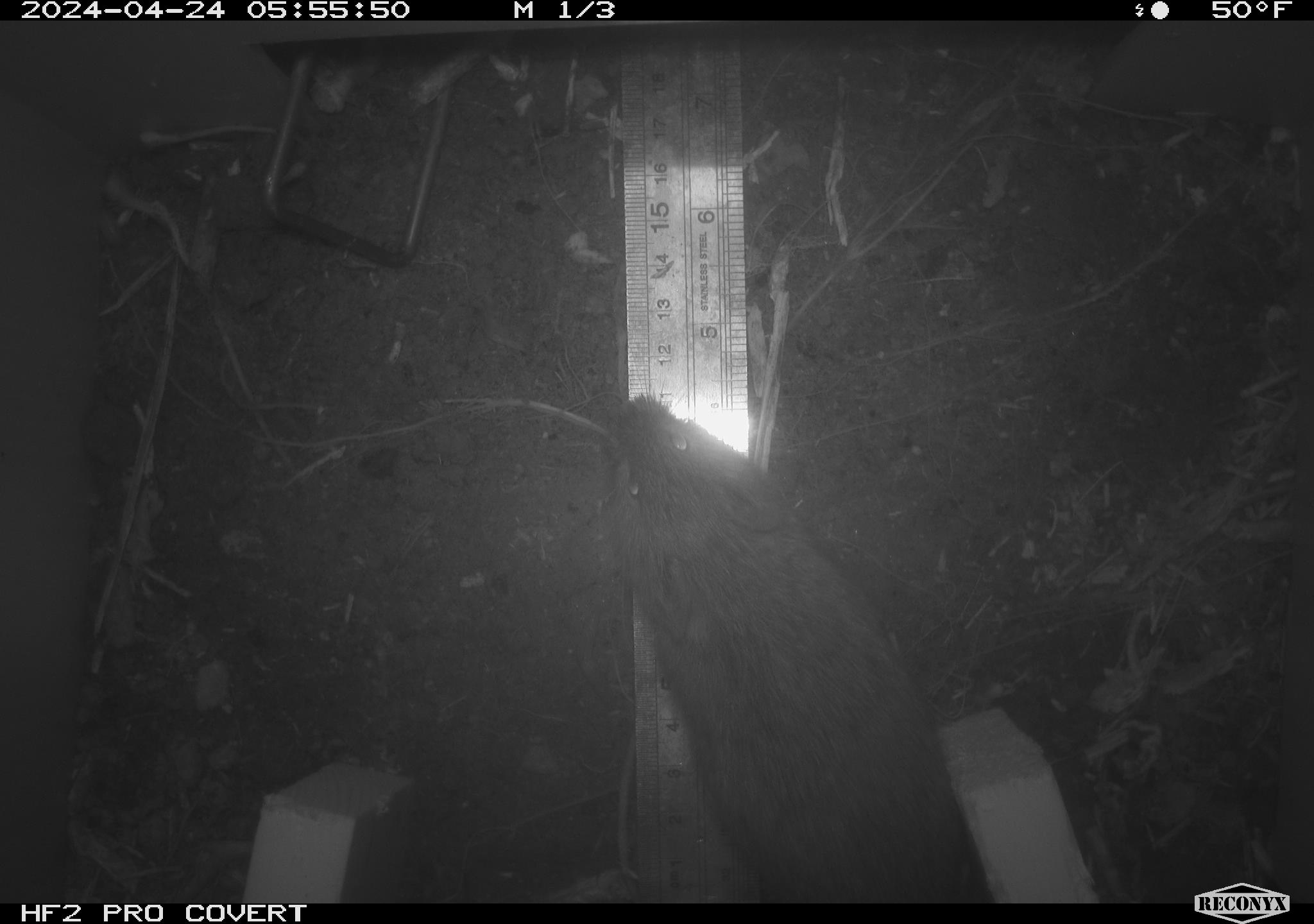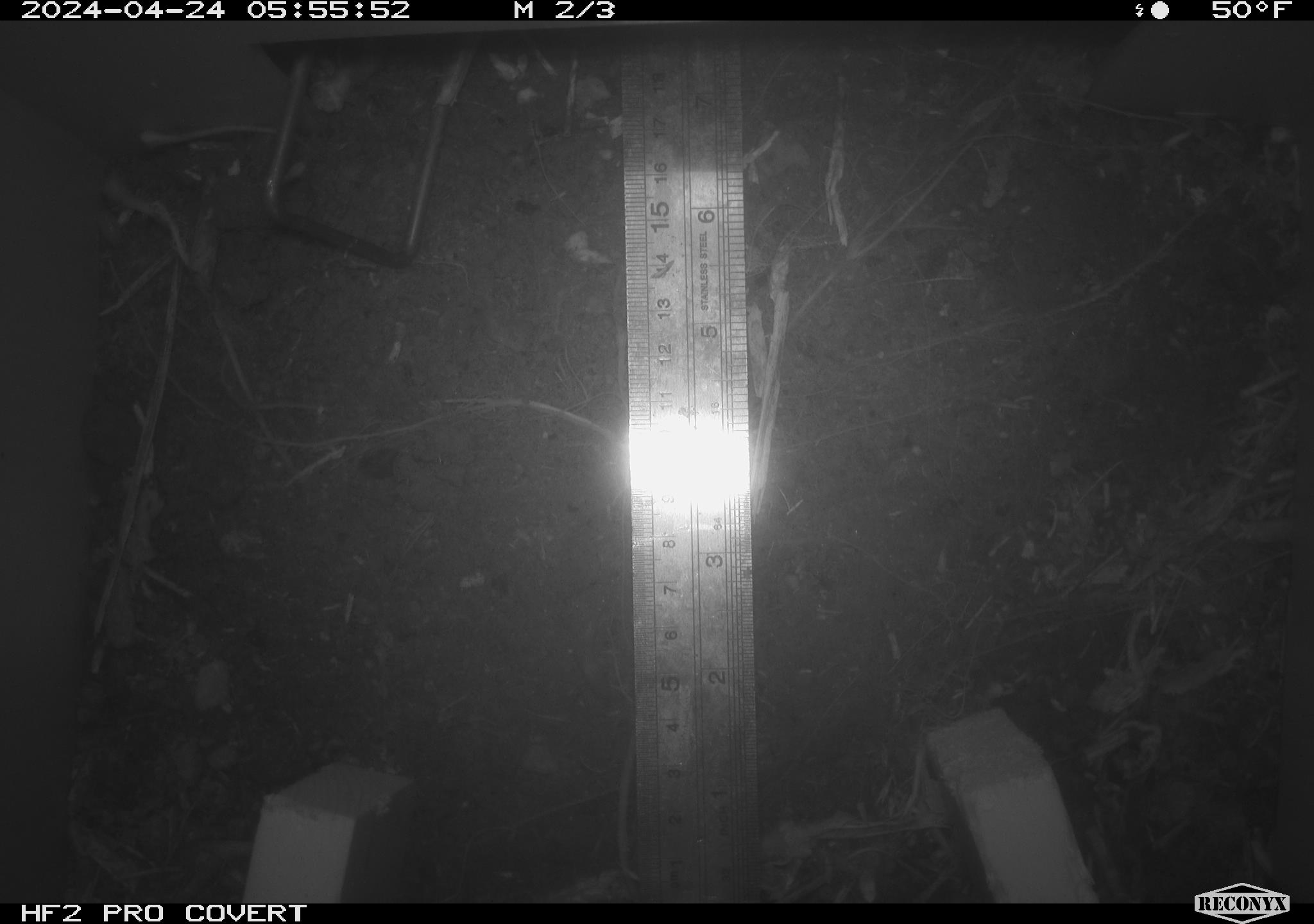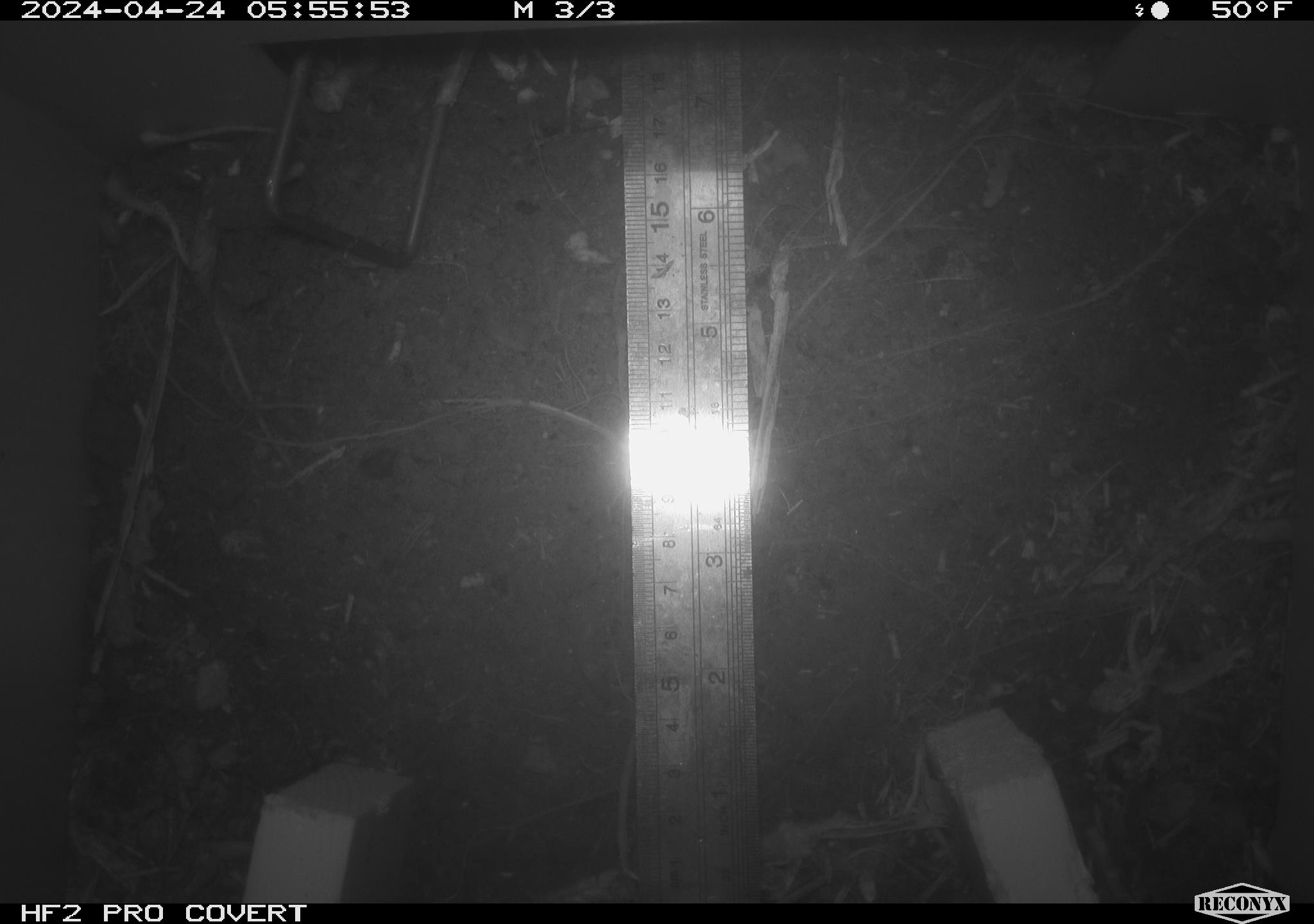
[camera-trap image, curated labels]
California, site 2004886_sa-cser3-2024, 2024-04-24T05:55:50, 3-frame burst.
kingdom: Animalia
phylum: Chordata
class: Mammalia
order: Rodentia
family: Cricetidae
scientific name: Cricetidae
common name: hamsters, voles, lemmings, and allies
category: cricetidae family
Cricetidae family (hamsters, voles, lemmings, and allies) (Cricetidae).